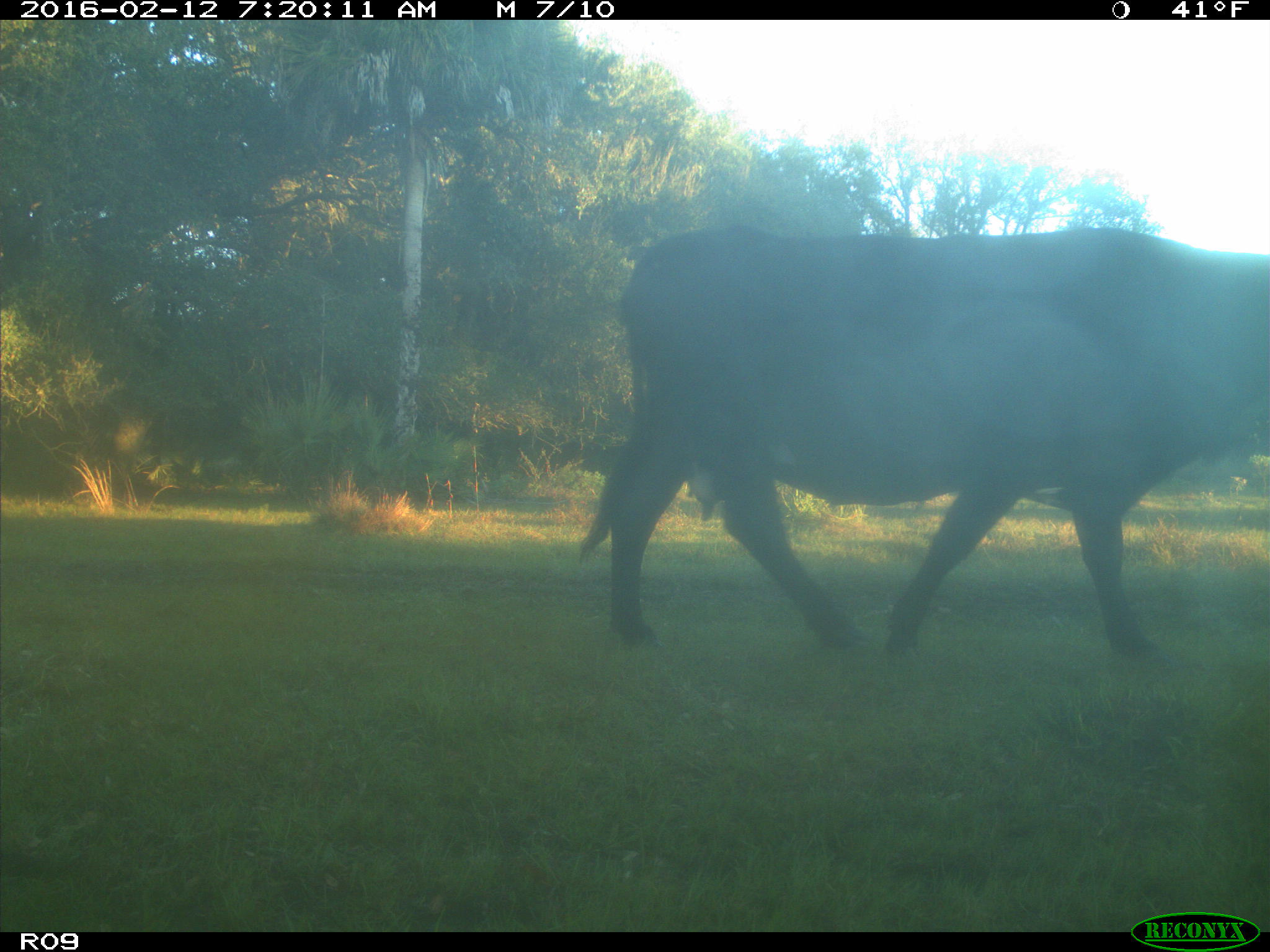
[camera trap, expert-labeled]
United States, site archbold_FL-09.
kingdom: Animalia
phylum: Chordata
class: Mammalia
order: Artiodactyla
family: Bovidae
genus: Bos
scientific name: Bos taurus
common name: domestic cow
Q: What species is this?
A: Bos taurus (domestic cow).